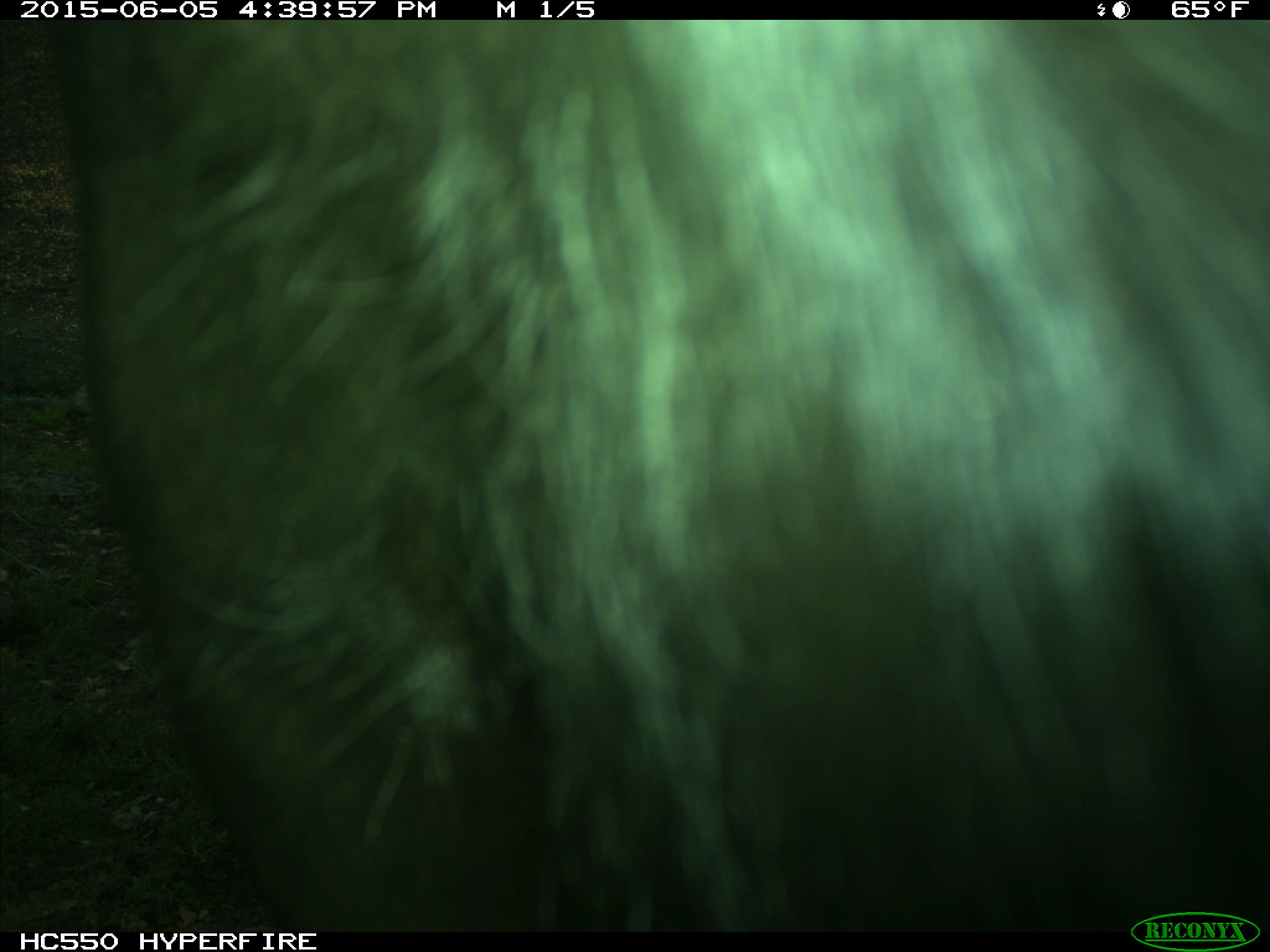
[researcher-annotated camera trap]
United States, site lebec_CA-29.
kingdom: Animalia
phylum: Chordata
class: Mammalia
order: Artiodactyla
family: Bovidae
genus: Bos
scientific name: Bos taurus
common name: domestic cow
Bos taurus (domestic cow).